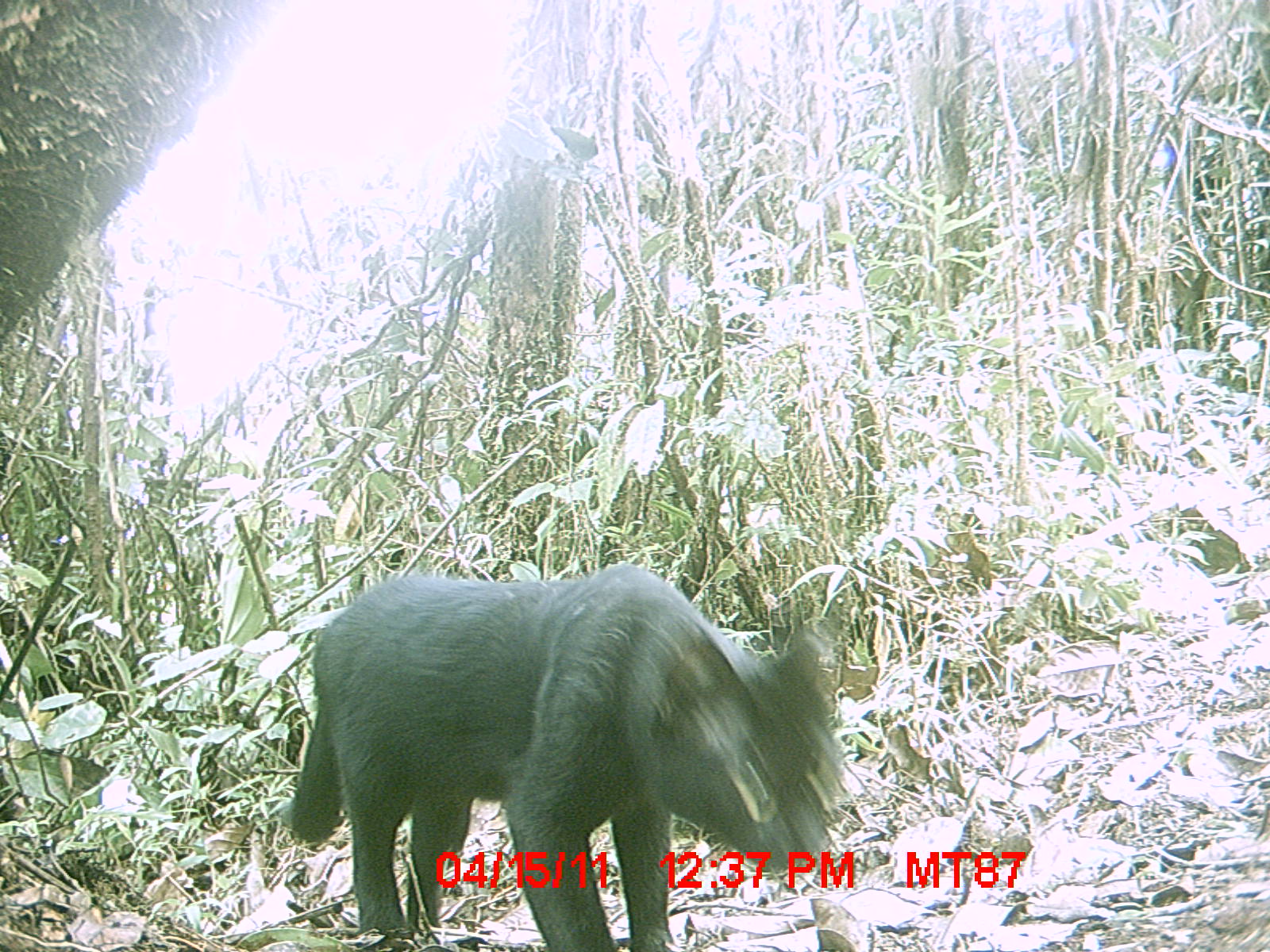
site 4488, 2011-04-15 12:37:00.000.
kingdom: Animalia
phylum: Chordata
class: Mammalia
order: Carnivora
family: Felidae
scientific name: Felidae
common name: felids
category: felis sp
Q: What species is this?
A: Felis sp (felids) (Felidae).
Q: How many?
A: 1.